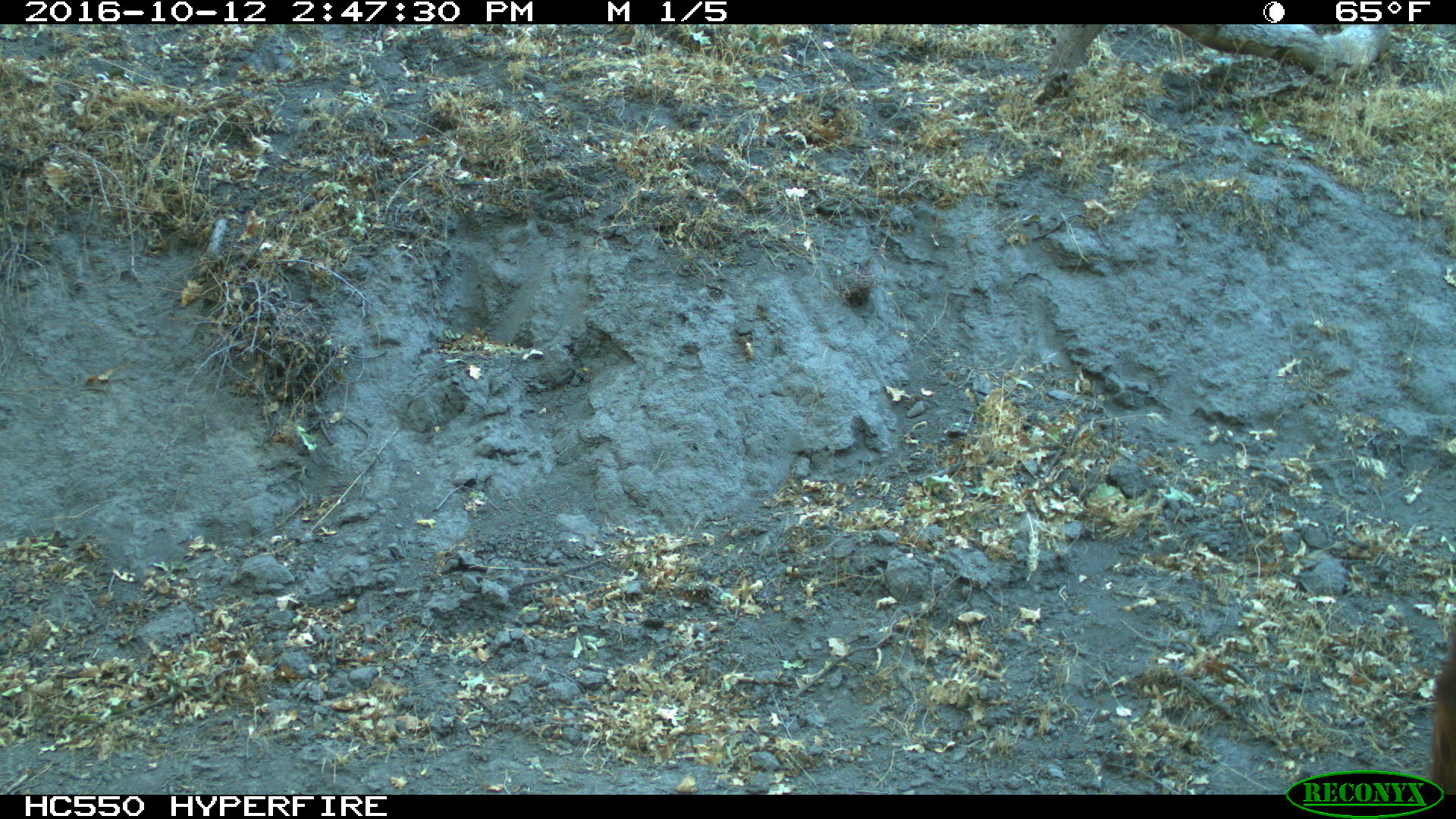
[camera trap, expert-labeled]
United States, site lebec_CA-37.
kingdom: Animalia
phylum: Chordata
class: Mammalia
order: Artiodactyla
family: Bovidae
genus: Bos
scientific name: Bos taurus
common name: domestic cow